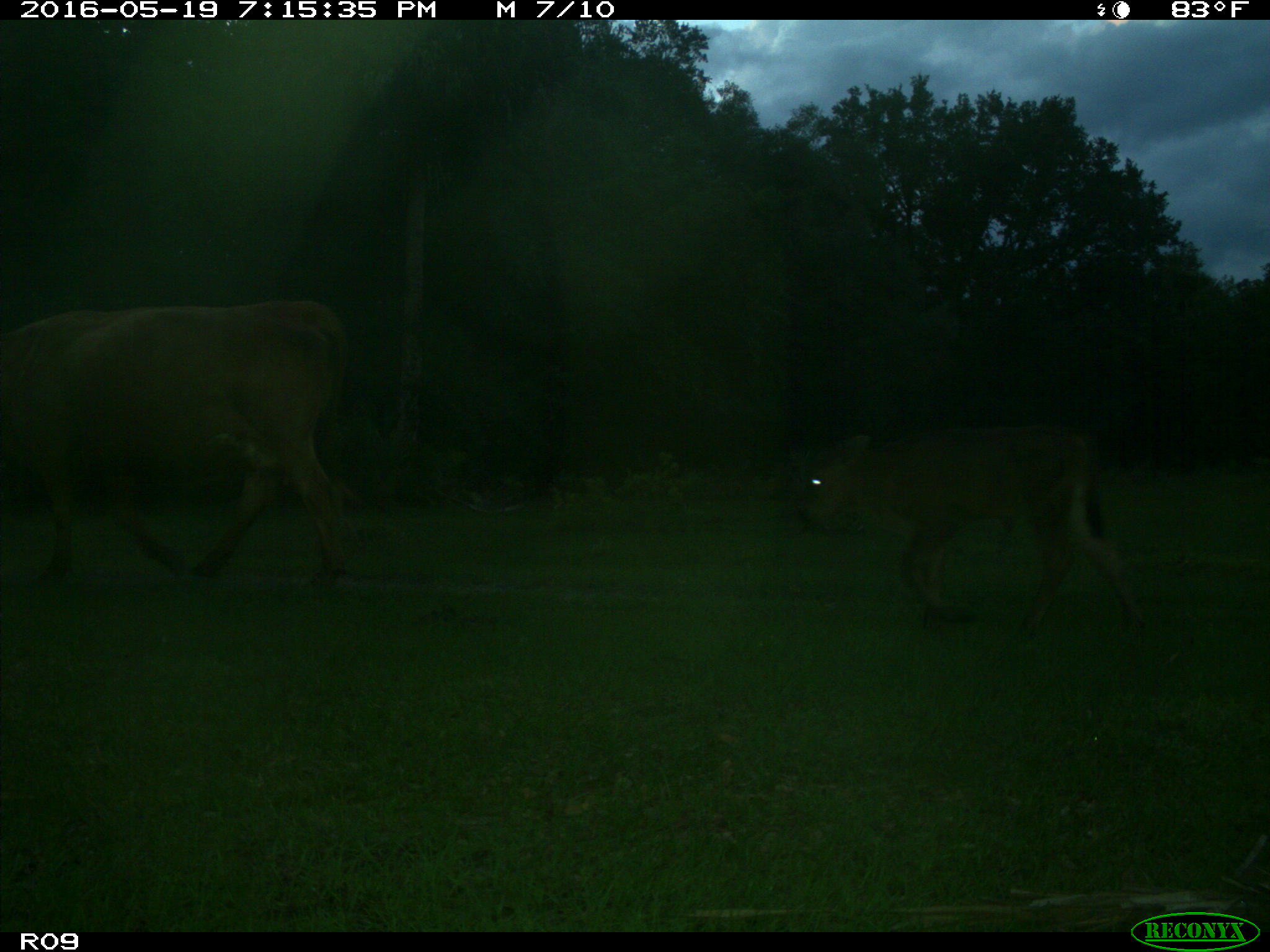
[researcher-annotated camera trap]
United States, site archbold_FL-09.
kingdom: Animalia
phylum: Chordata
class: Mammalia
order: Artiodactyla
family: Bovidae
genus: Bos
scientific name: Bos taurus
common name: domestic cow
Bos taurus (domestic cow).